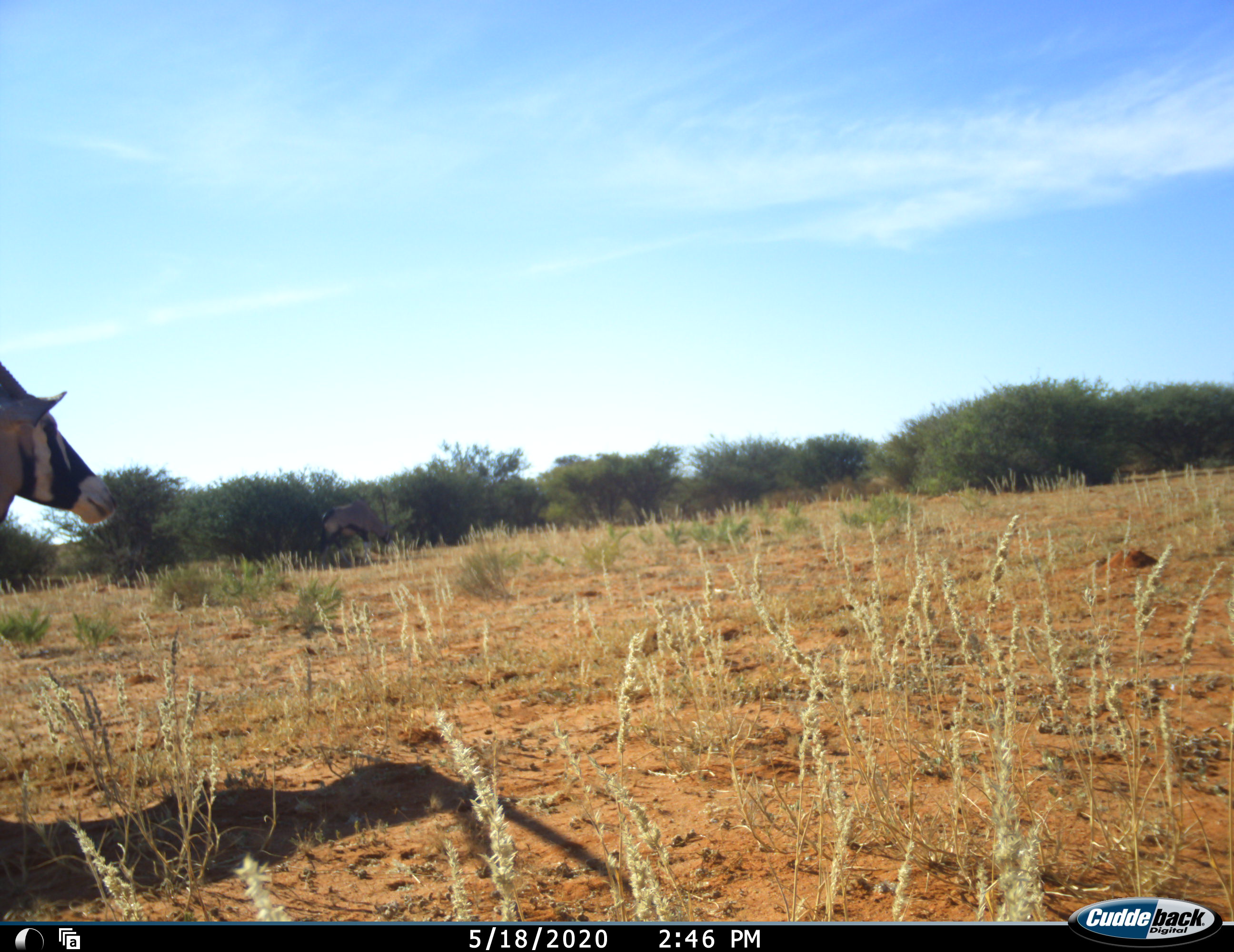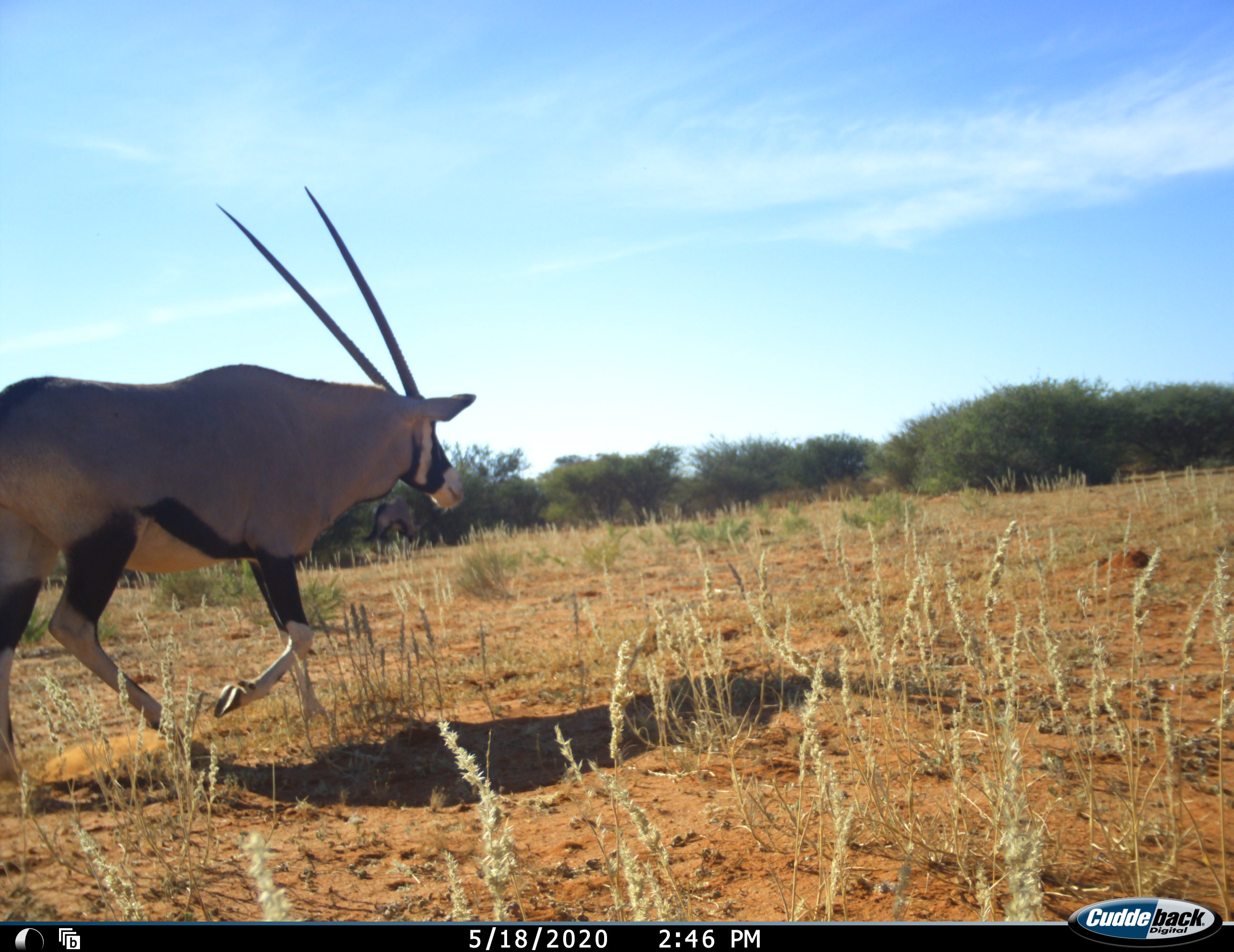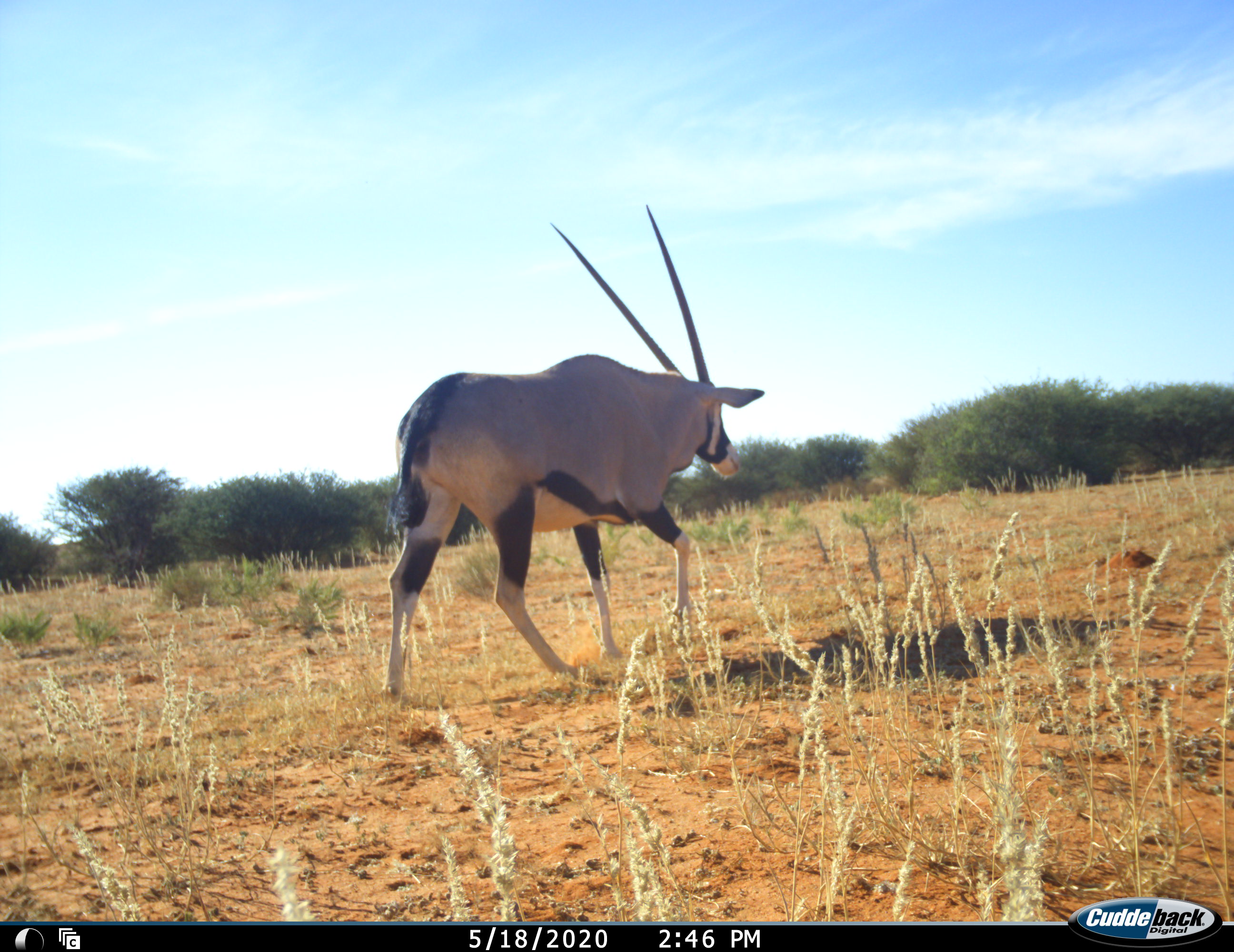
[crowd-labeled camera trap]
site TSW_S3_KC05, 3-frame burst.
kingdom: Animalia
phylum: Chordata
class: Mammalia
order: Artiodactyla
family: Bovidae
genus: Oryx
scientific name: Oryx gazella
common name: gemsbok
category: oryx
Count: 1.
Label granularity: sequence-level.